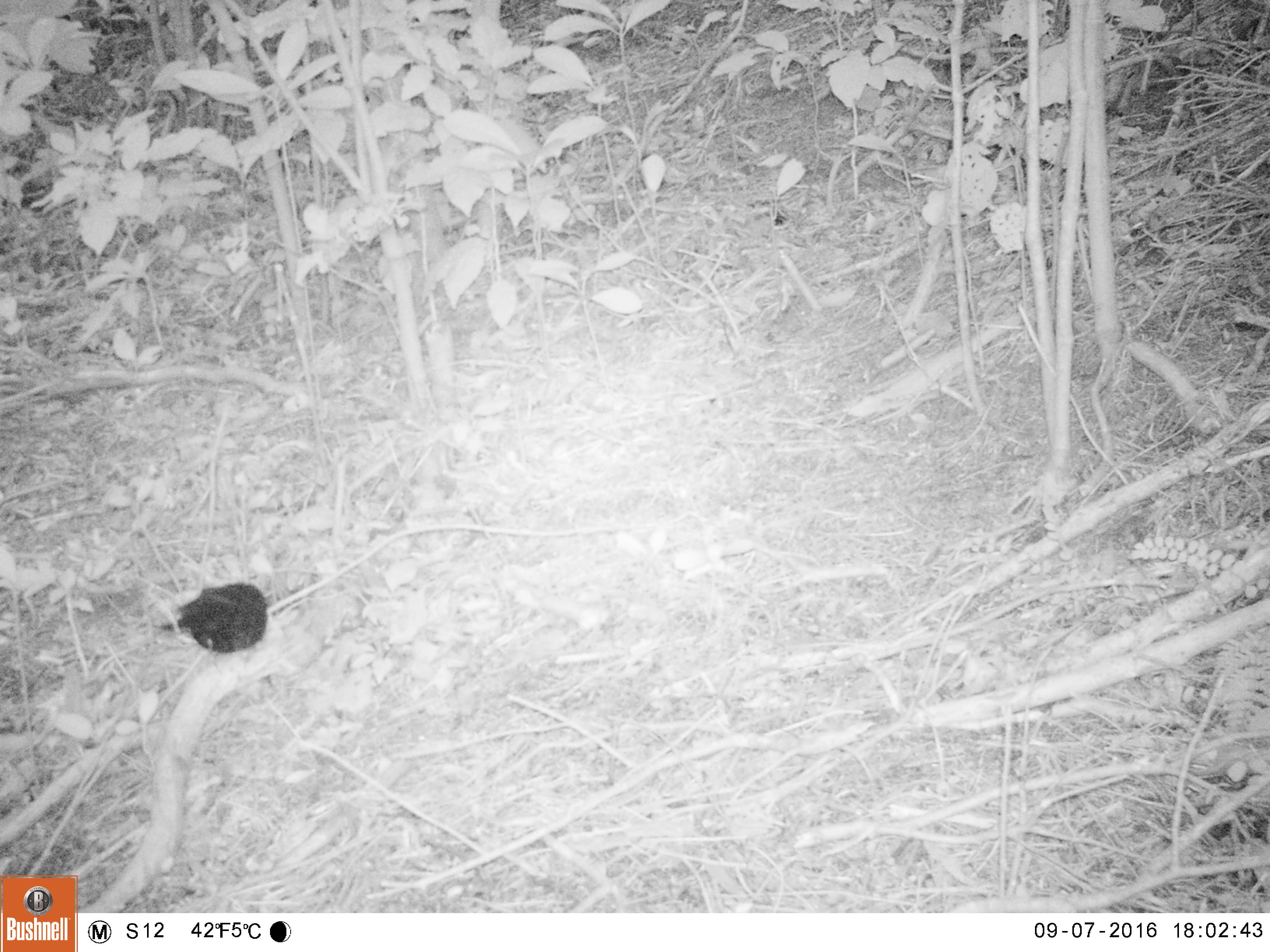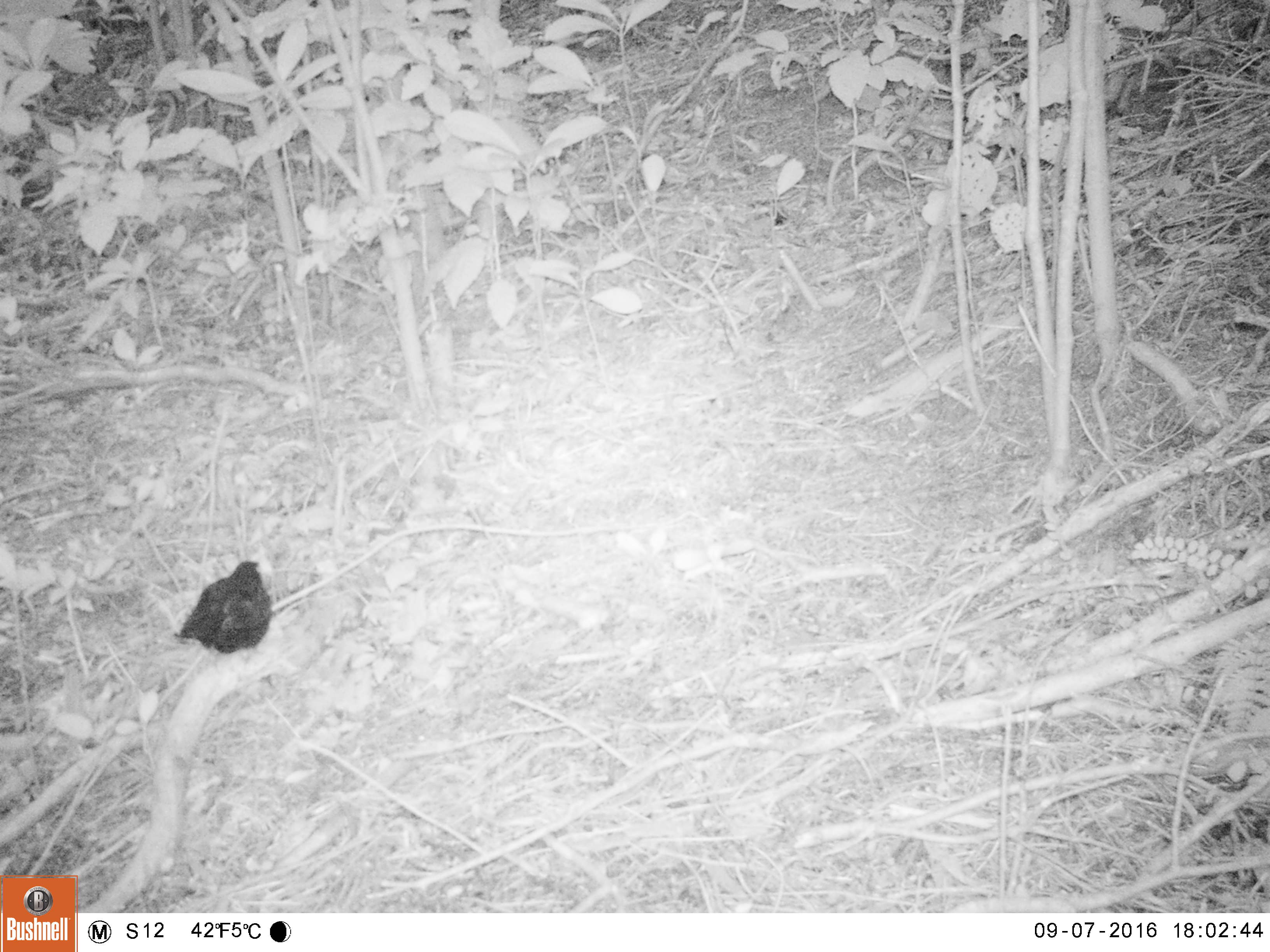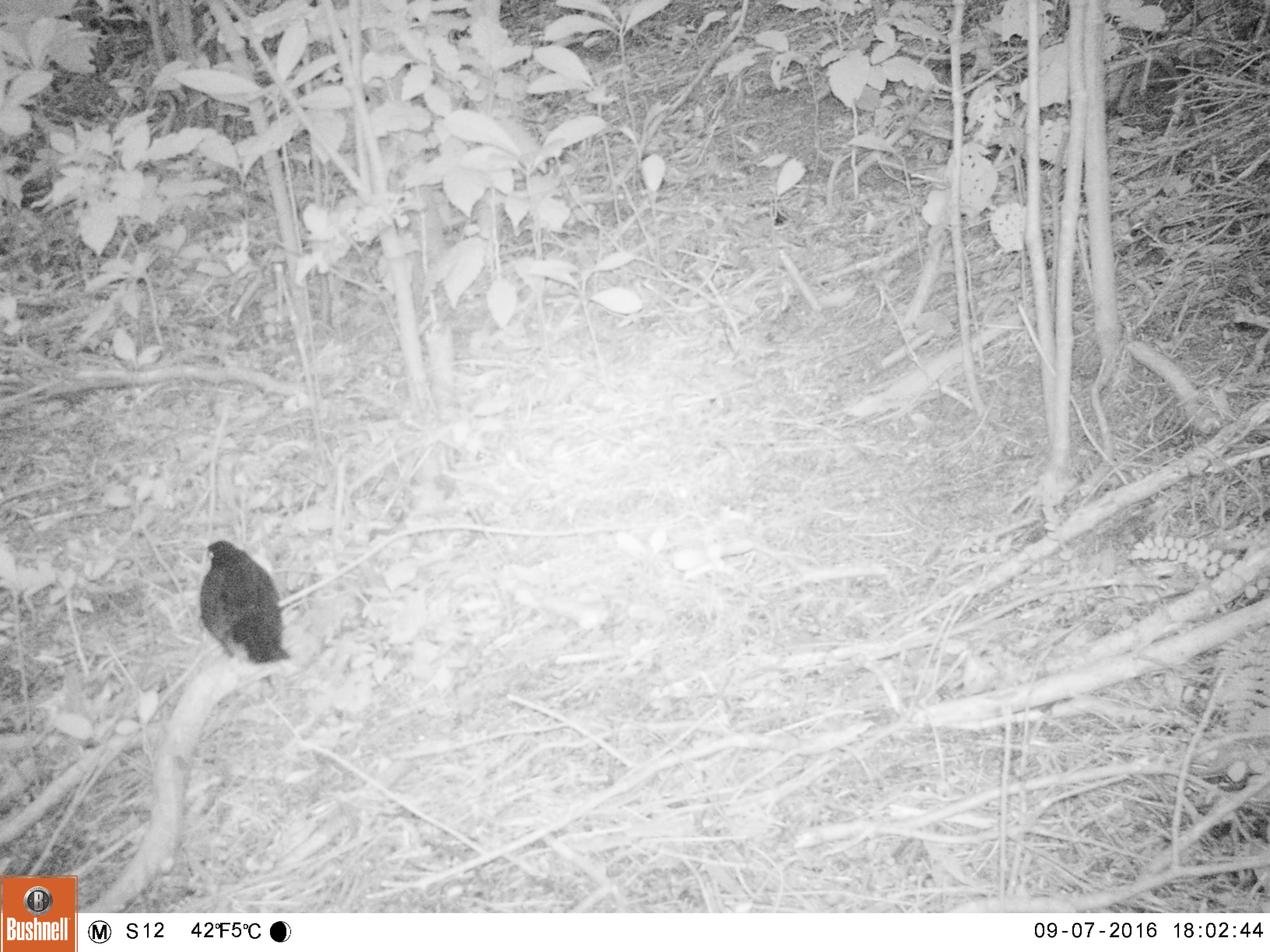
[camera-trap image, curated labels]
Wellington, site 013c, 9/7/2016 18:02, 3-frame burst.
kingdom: Animalia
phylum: Chordata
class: Aves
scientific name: Aves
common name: bird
Bird (Aves).